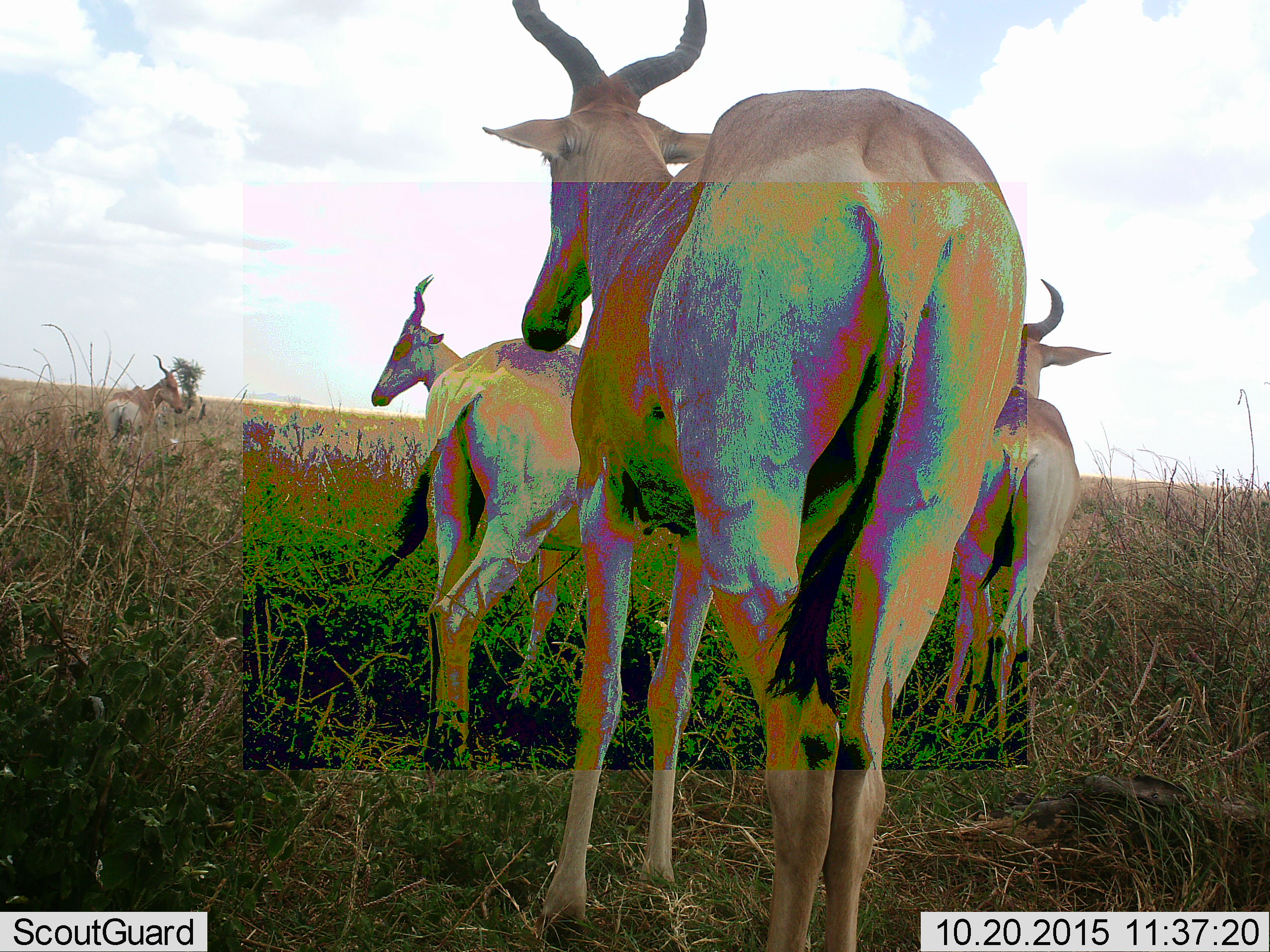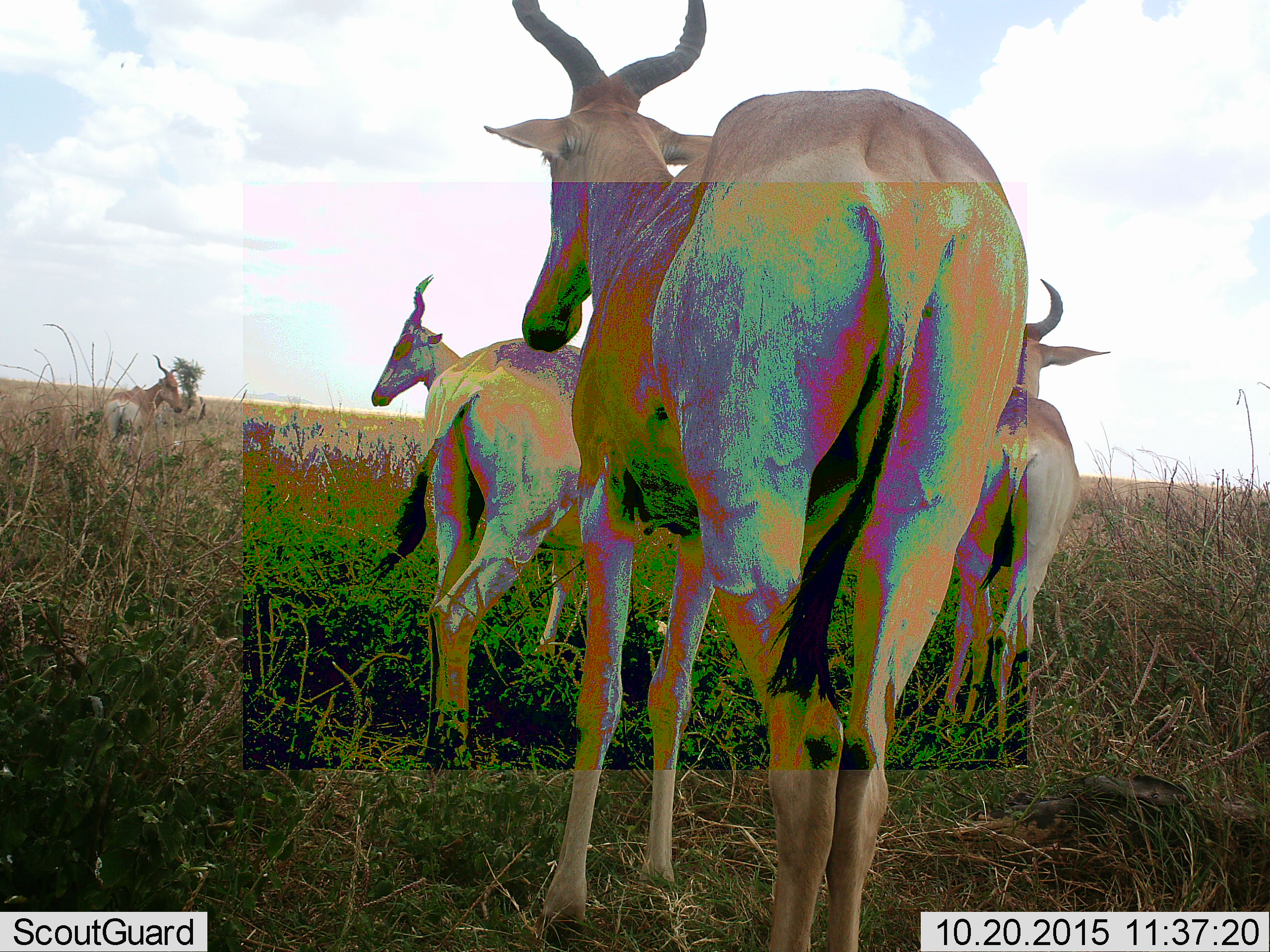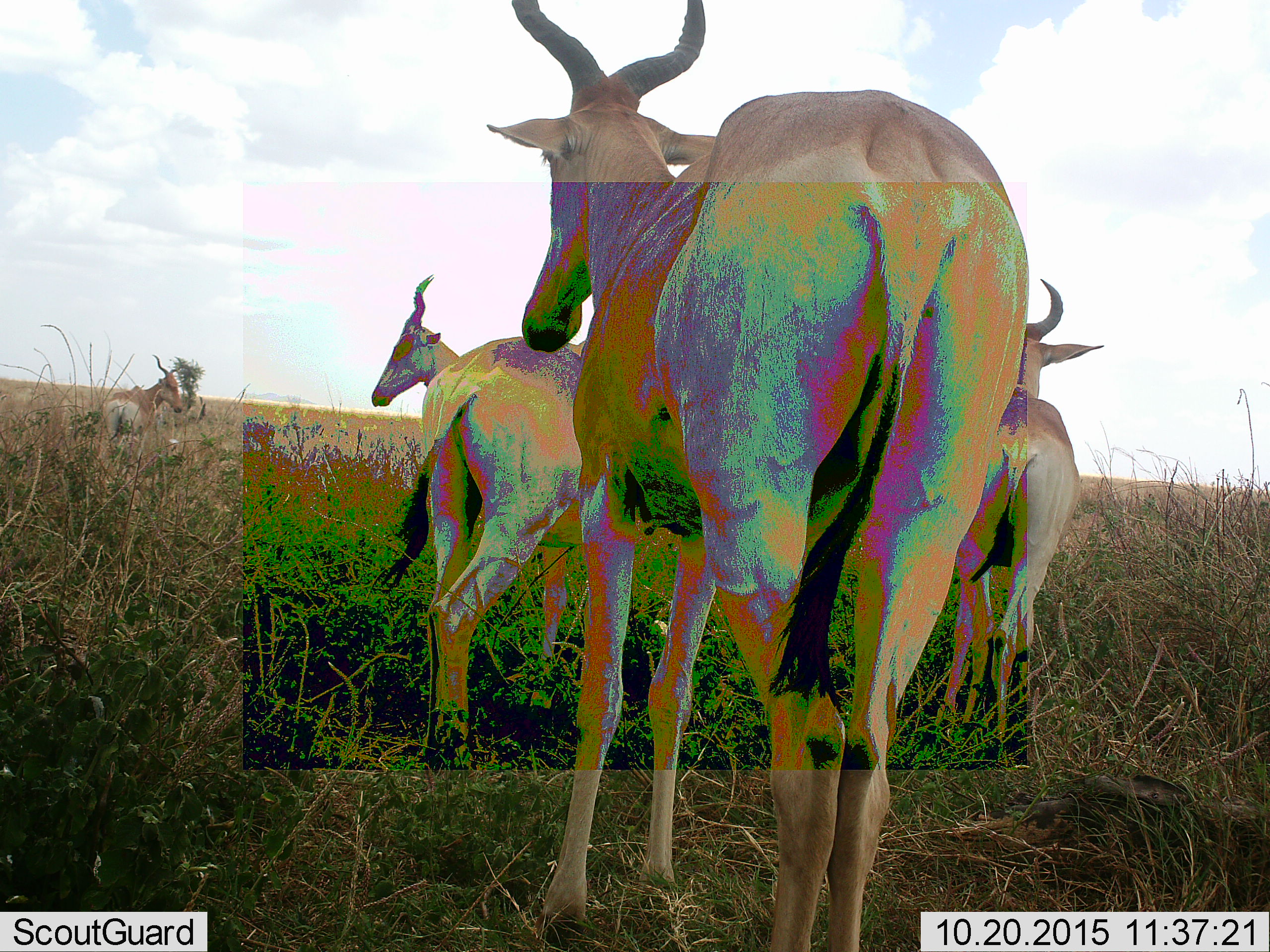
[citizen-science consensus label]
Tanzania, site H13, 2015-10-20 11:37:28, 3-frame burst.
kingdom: Animalia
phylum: Chordata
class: Mammalia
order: Artiodactyla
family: Bovidae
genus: Alcelaphus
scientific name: Alcelaphus buselaphus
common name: hartebeest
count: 5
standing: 83%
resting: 0%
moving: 33%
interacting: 0%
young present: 0%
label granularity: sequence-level